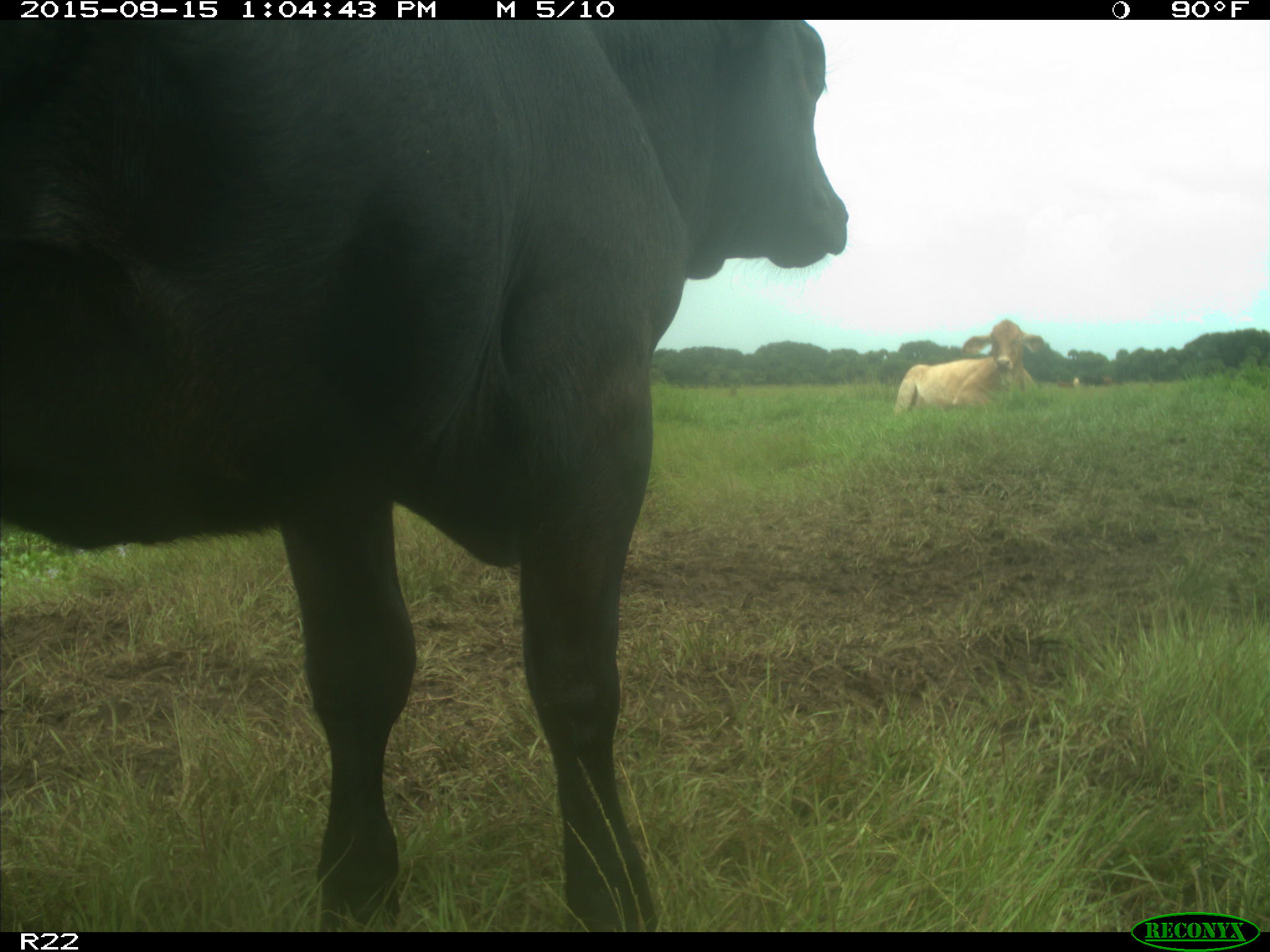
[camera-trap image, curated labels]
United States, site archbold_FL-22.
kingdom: Animalia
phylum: Chordata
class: Mammalia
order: Artiodactyla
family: Bovidae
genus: Bos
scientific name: Bos taurus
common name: domestic cow